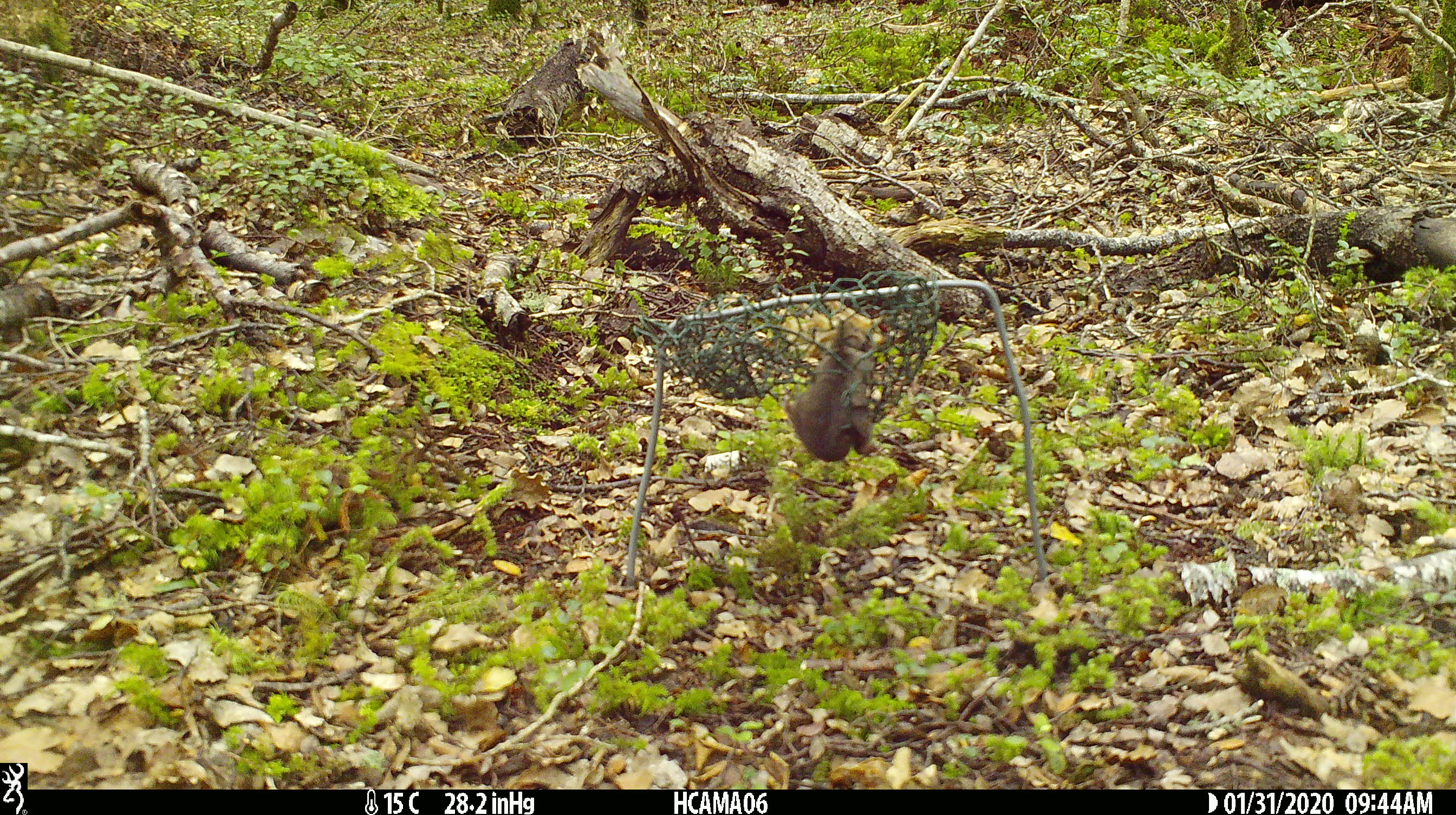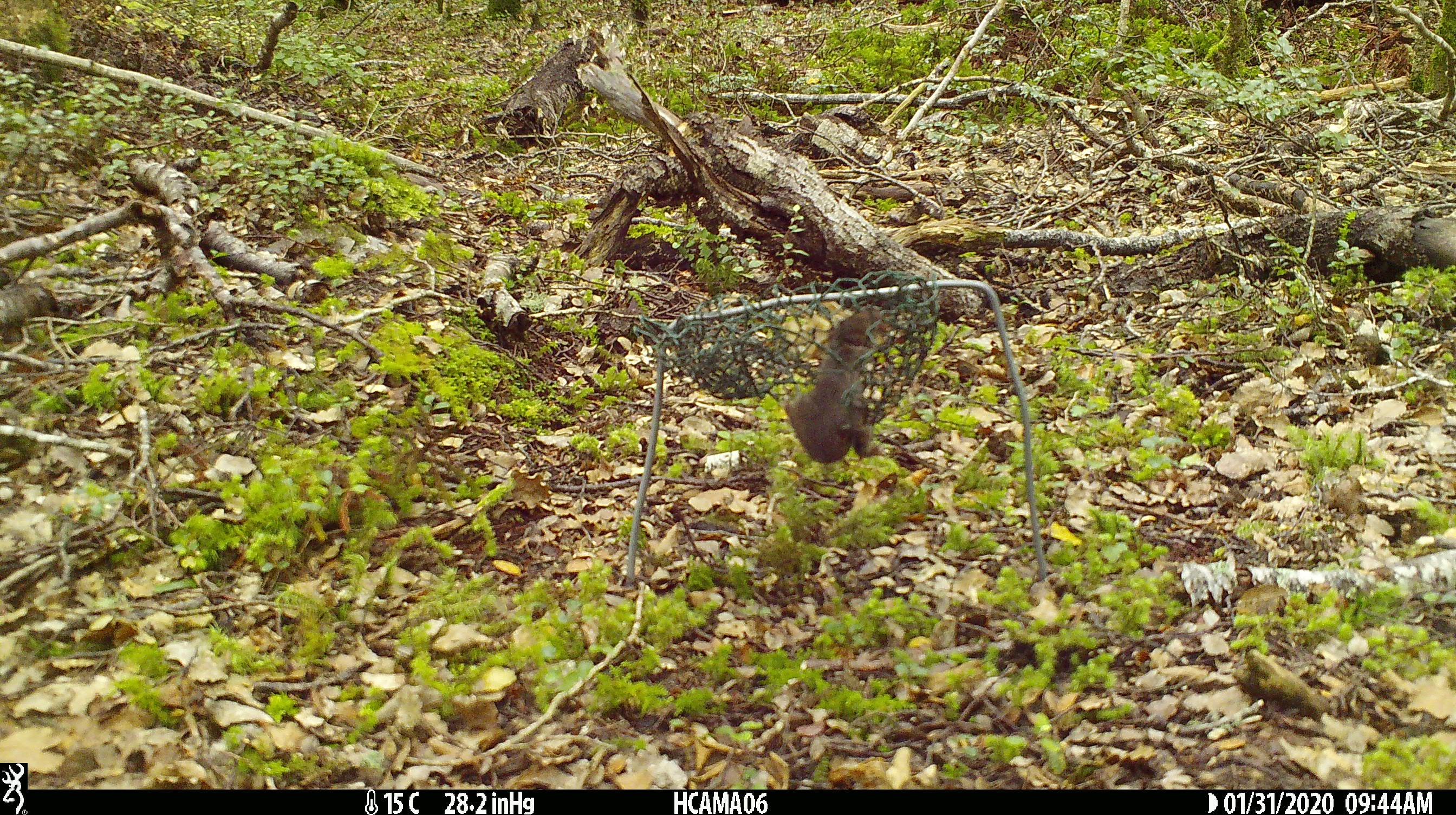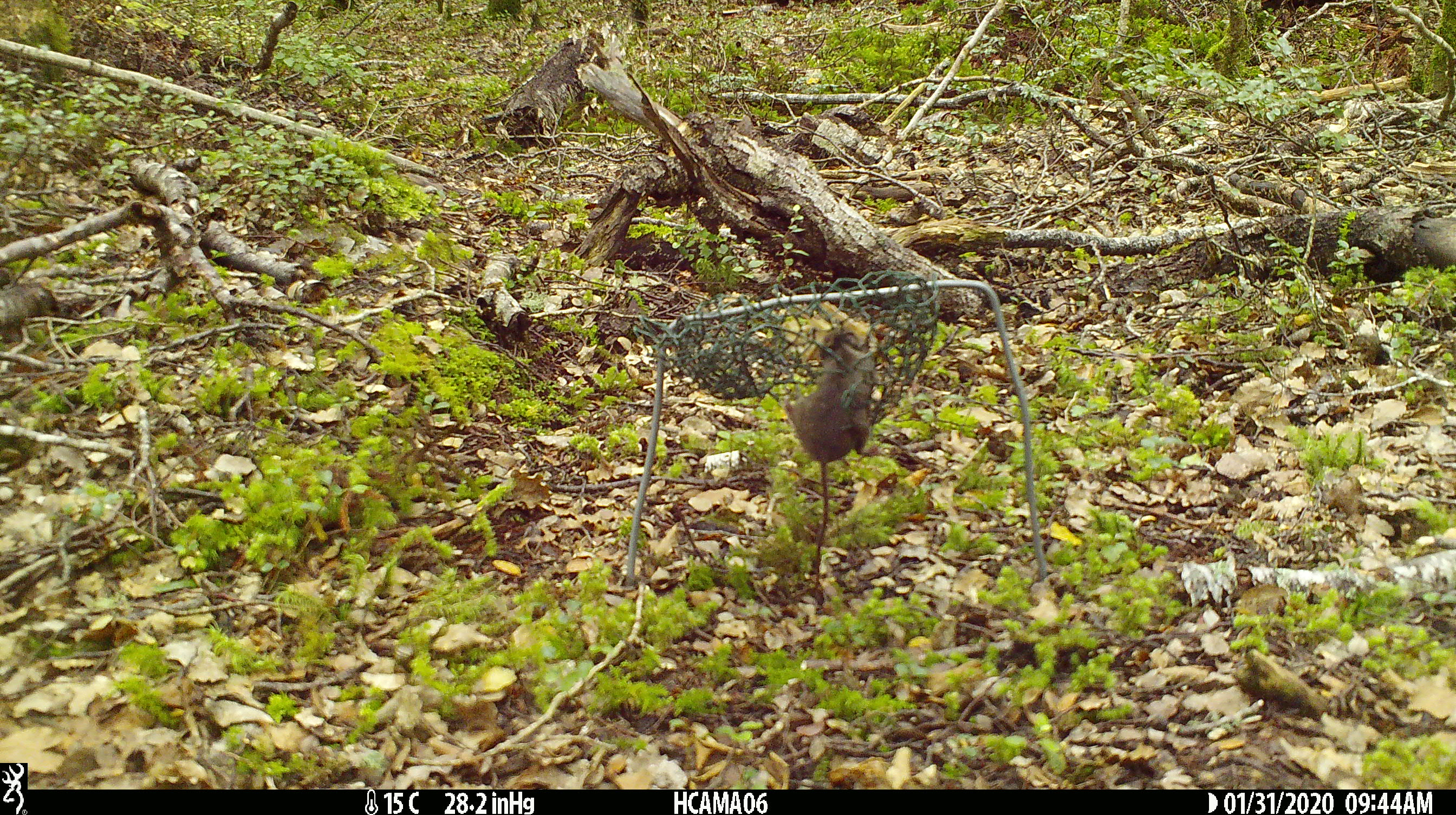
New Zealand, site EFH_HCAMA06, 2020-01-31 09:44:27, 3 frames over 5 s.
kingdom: Animalia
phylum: Chordata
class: Mammalia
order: Rodentia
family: Muridae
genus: Mus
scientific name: Mus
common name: mouse